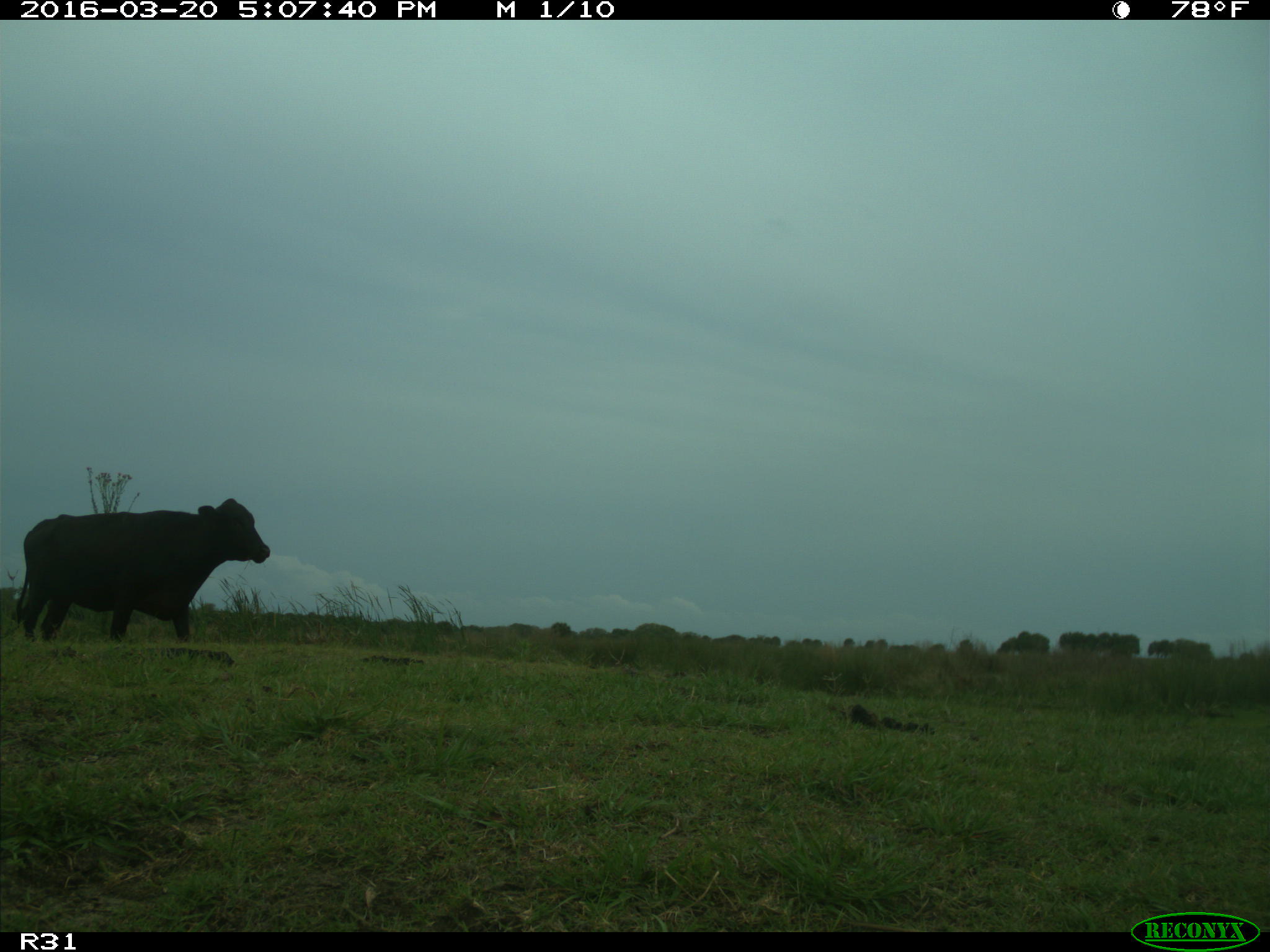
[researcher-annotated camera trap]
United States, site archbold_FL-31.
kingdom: Animalia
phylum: Chordata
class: Mammalia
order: Artiodactyla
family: Bovidae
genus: Bos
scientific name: Bos taurus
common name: domestic cow